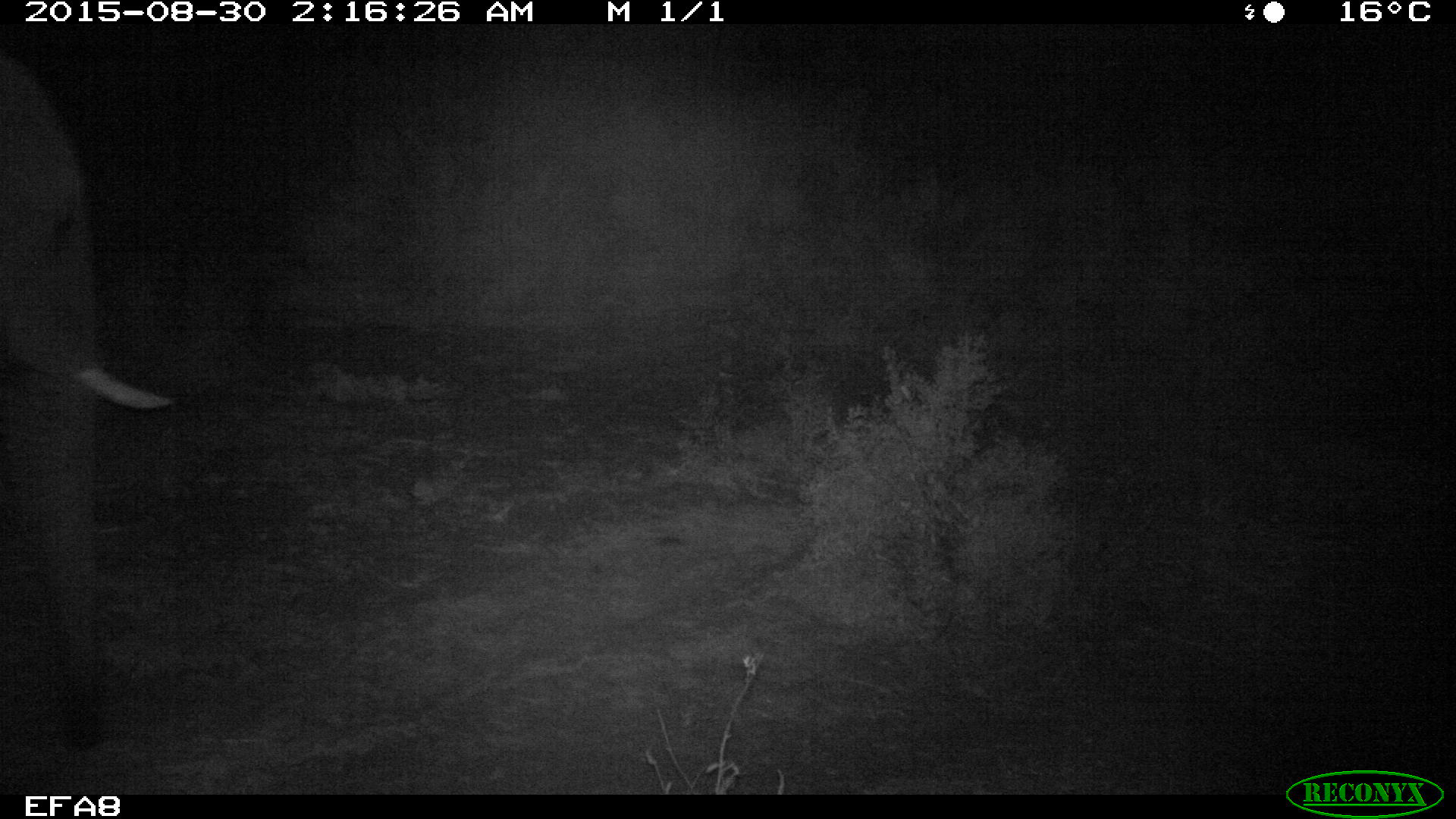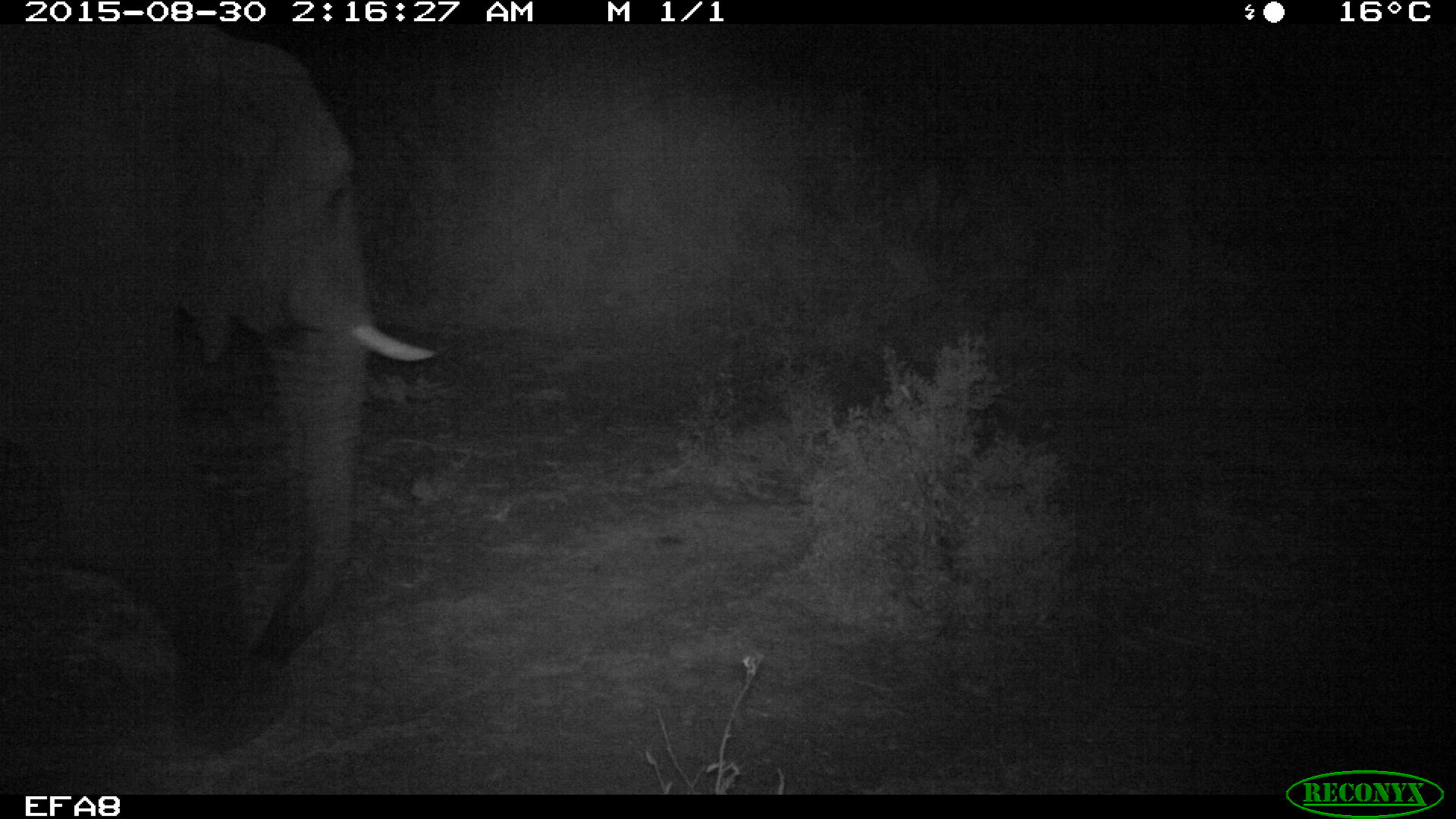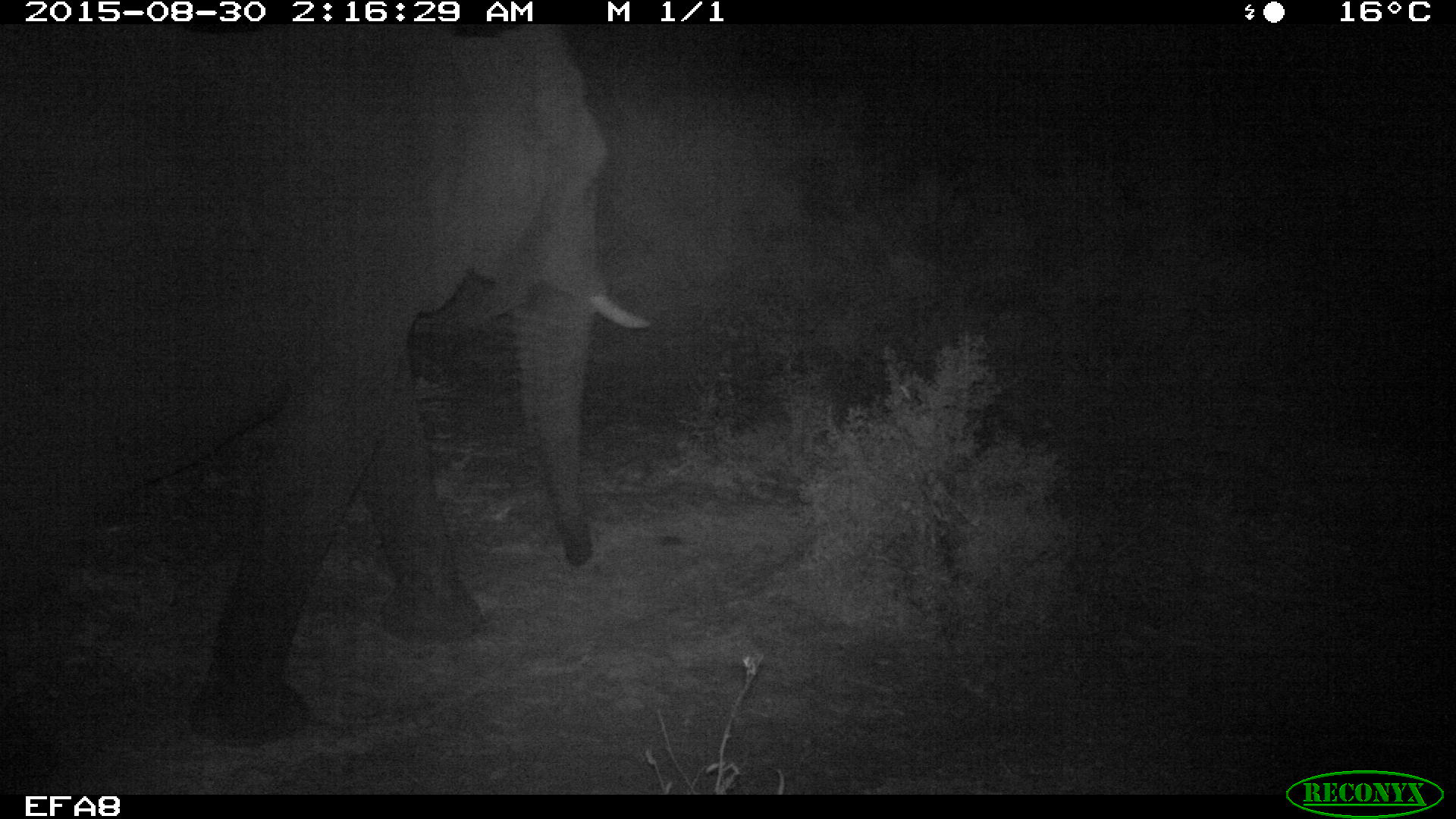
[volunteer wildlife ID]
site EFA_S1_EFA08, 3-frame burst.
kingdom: Animalia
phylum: Chordata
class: Mammalia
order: Proboscidea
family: Elephantidae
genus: Loxodonta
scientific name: Loxodonta africana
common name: african bush elephant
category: elephant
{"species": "elephant (african bush elephant) (Loxodonta africana)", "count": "1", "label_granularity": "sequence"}